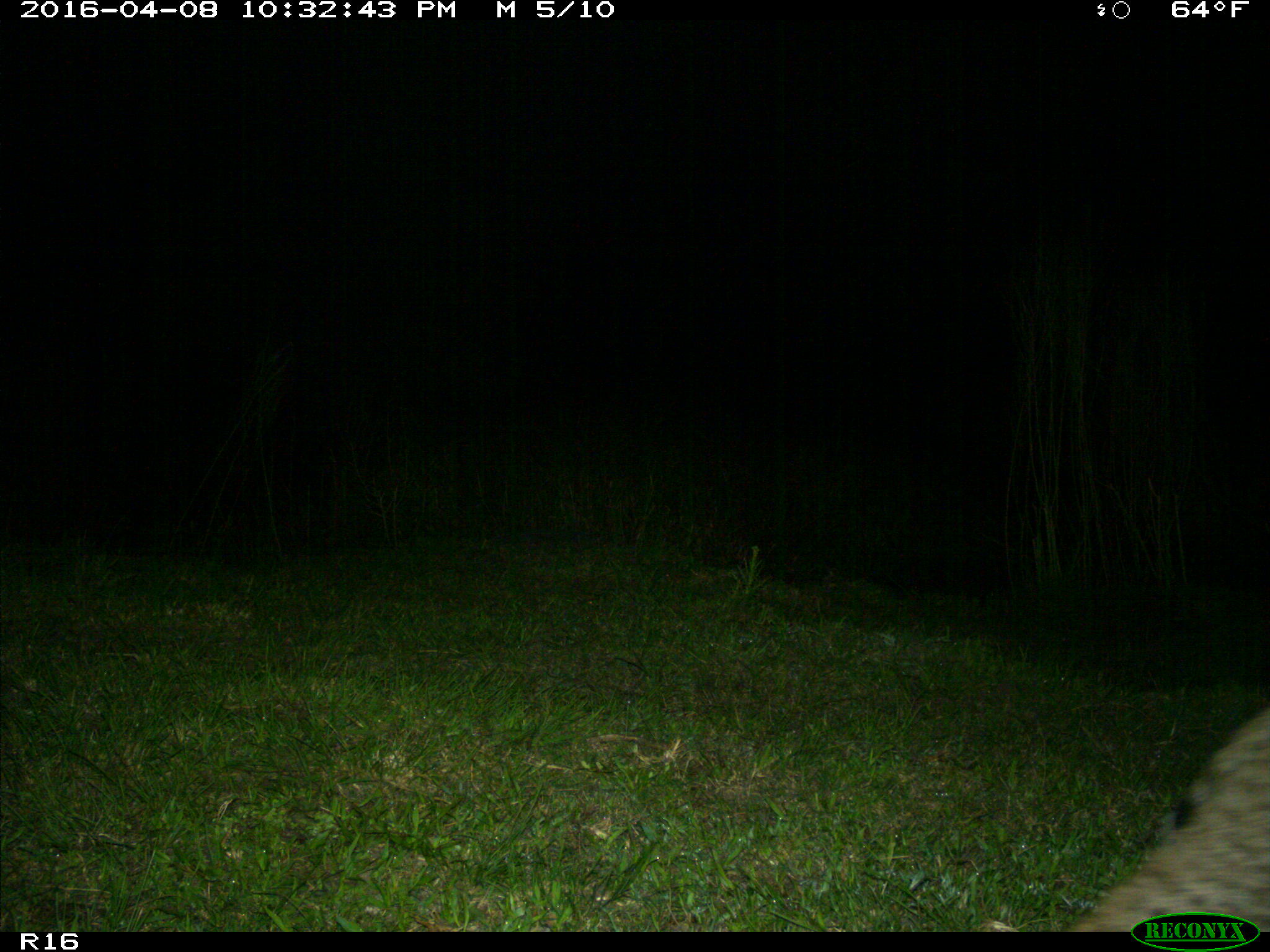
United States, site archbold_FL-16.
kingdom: Animalia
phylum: Chordata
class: Mammalia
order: Carnivora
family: Felidae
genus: Lynx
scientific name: Lynx rufus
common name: bobcat